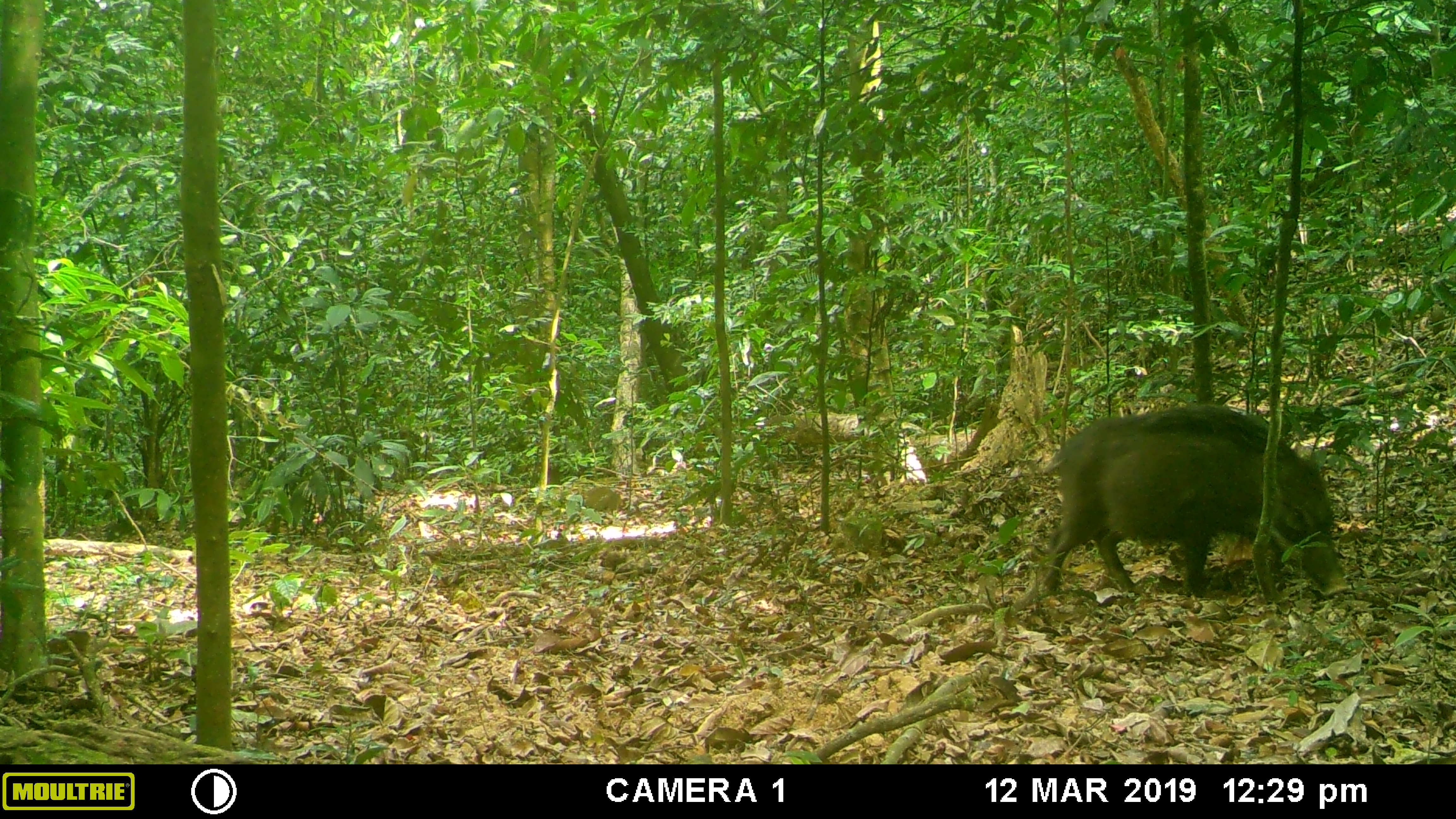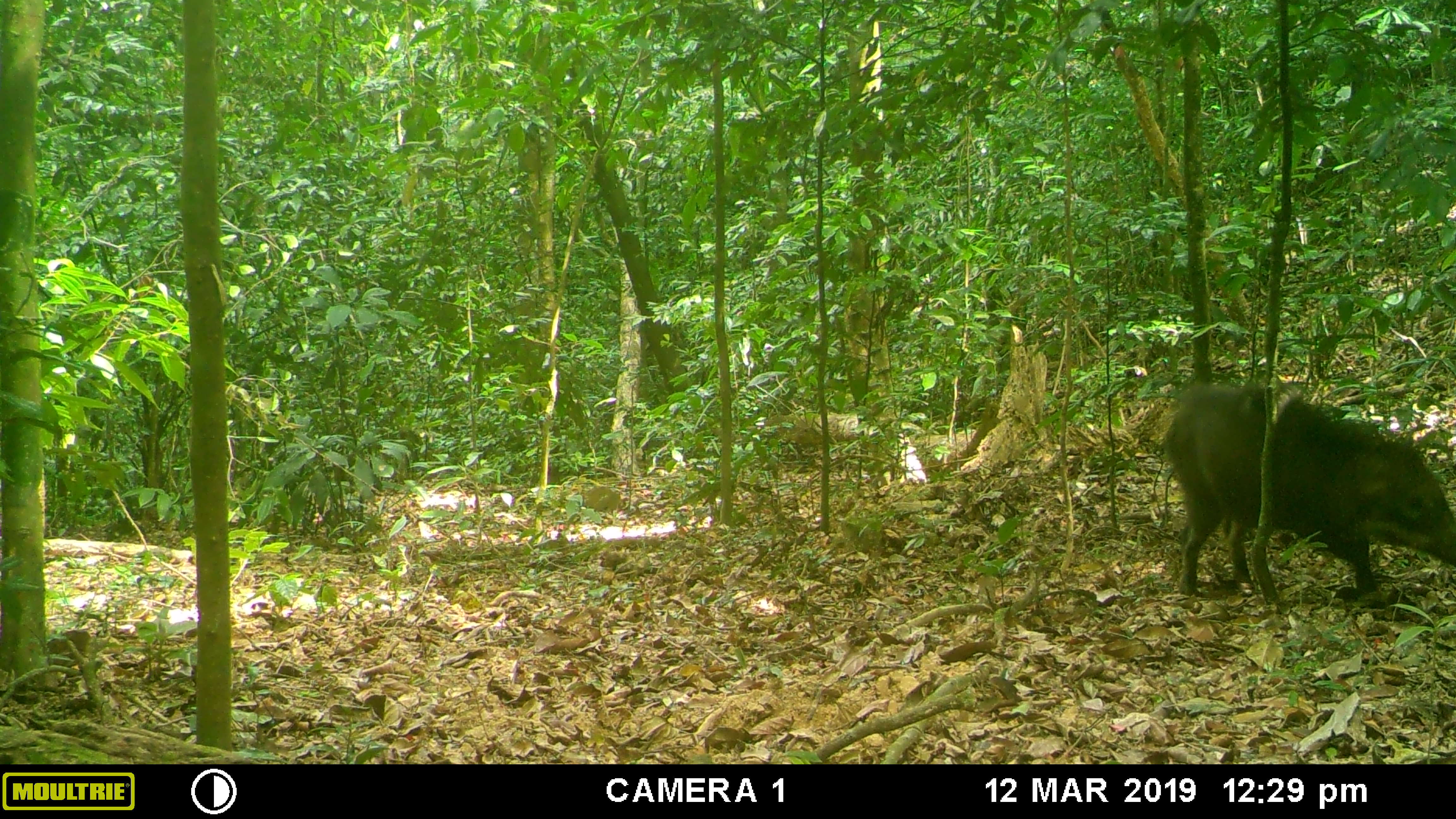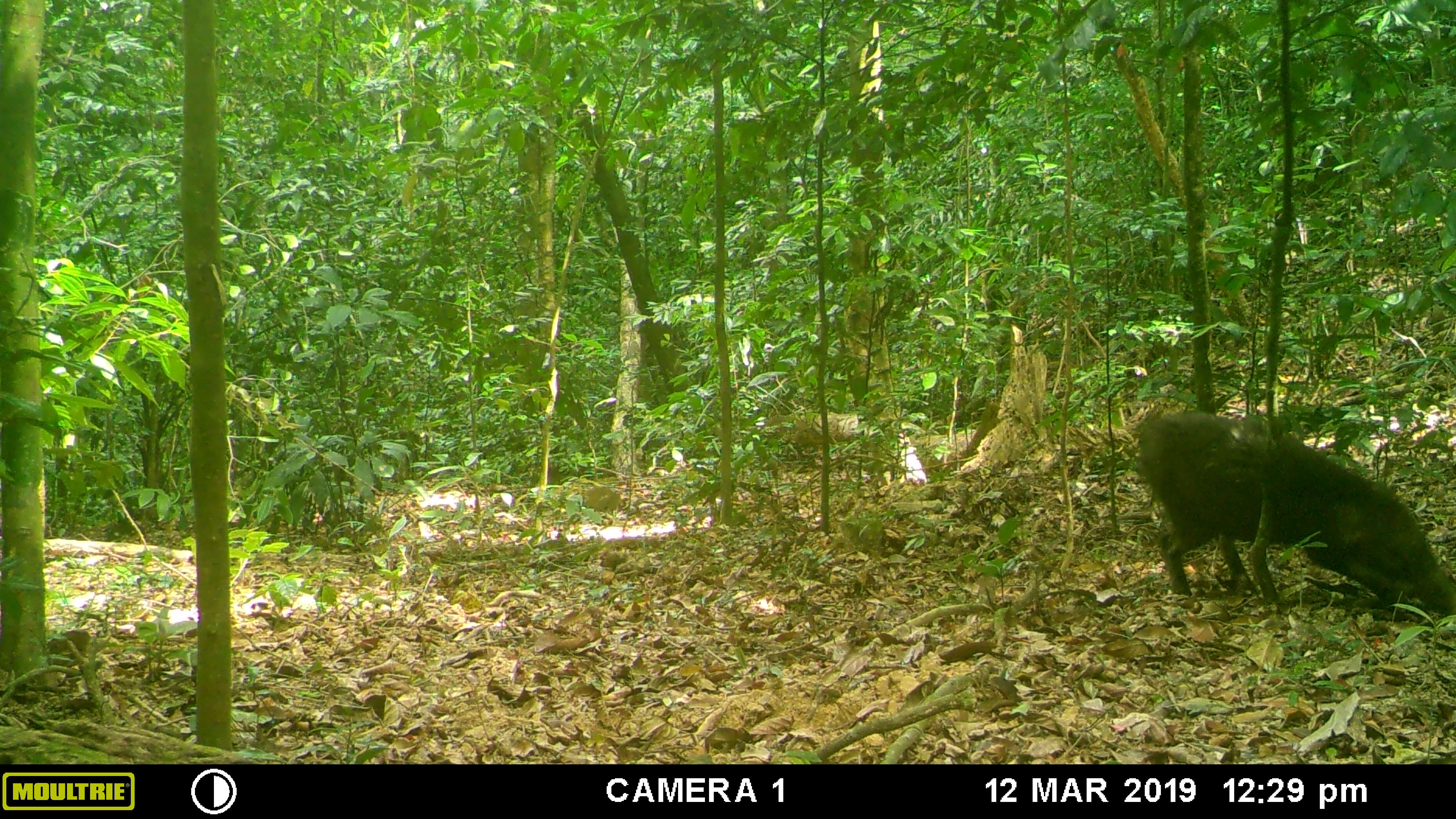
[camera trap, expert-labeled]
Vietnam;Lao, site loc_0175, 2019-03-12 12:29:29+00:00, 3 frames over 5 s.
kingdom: Animalia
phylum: Chordata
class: Mammalia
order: Artiodactyla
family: Suidae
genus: Sus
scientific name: Sus scrofa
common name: eurasian wild pig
Eurasian wild pig (Sus scrofa). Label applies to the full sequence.